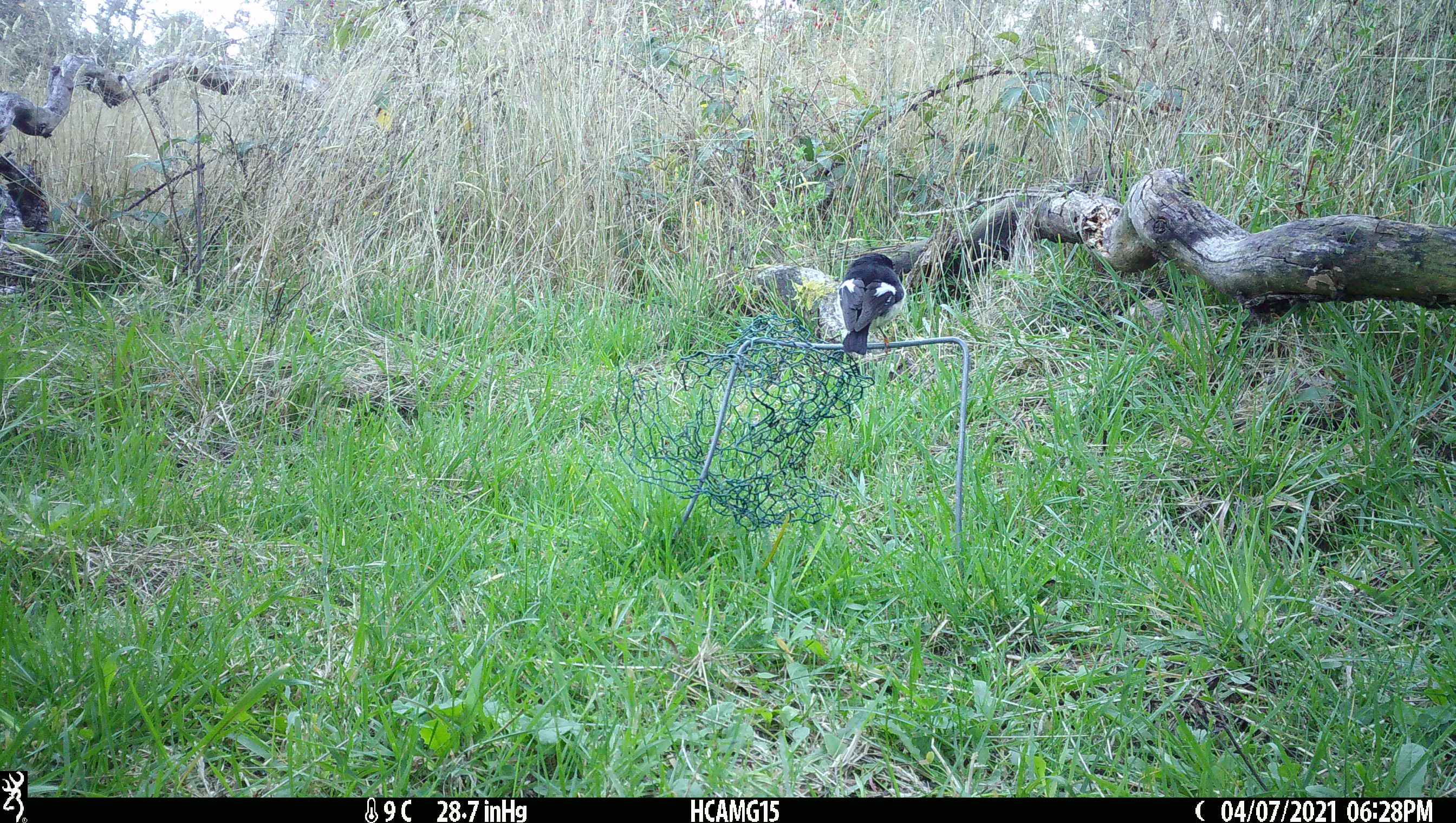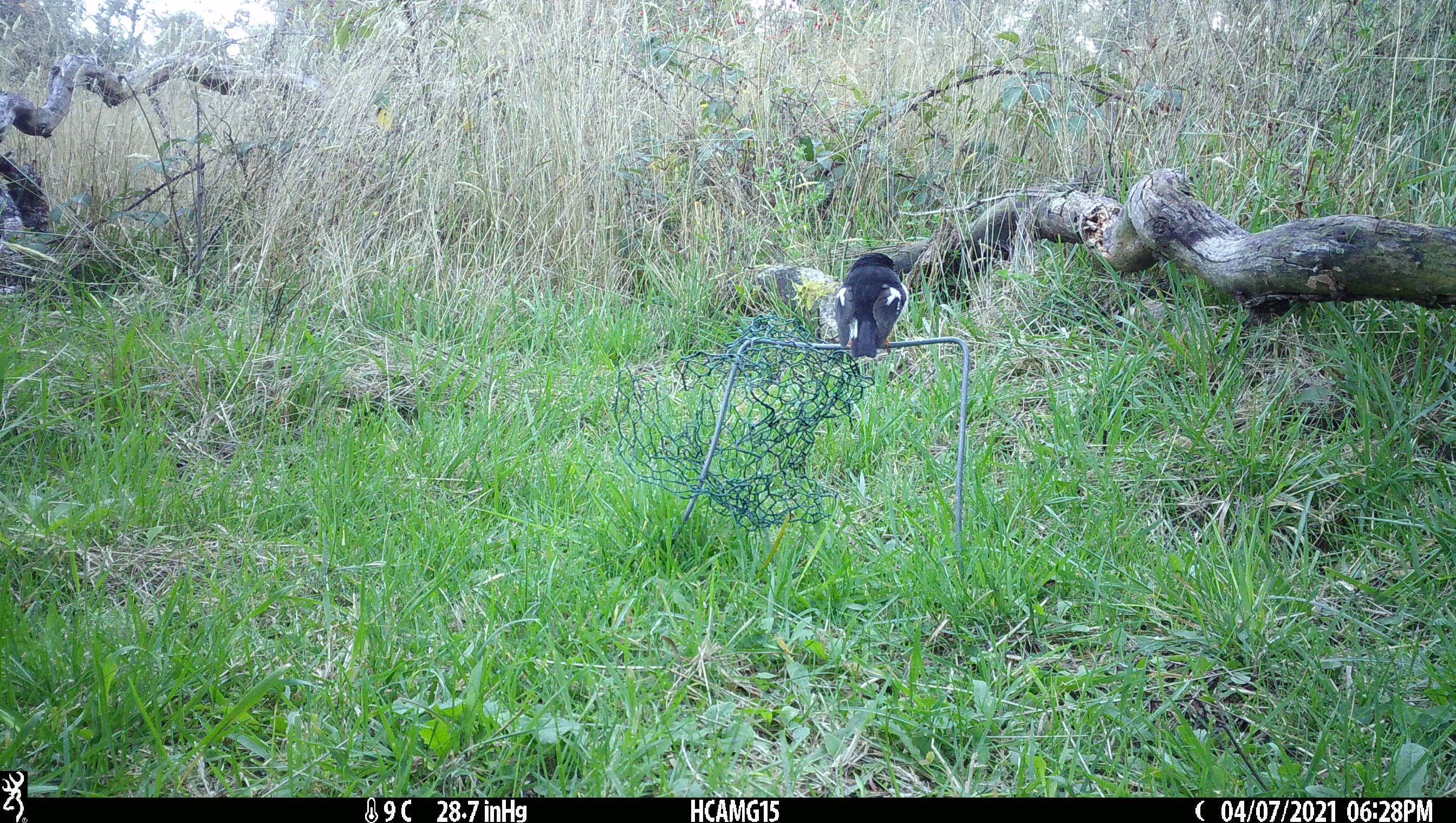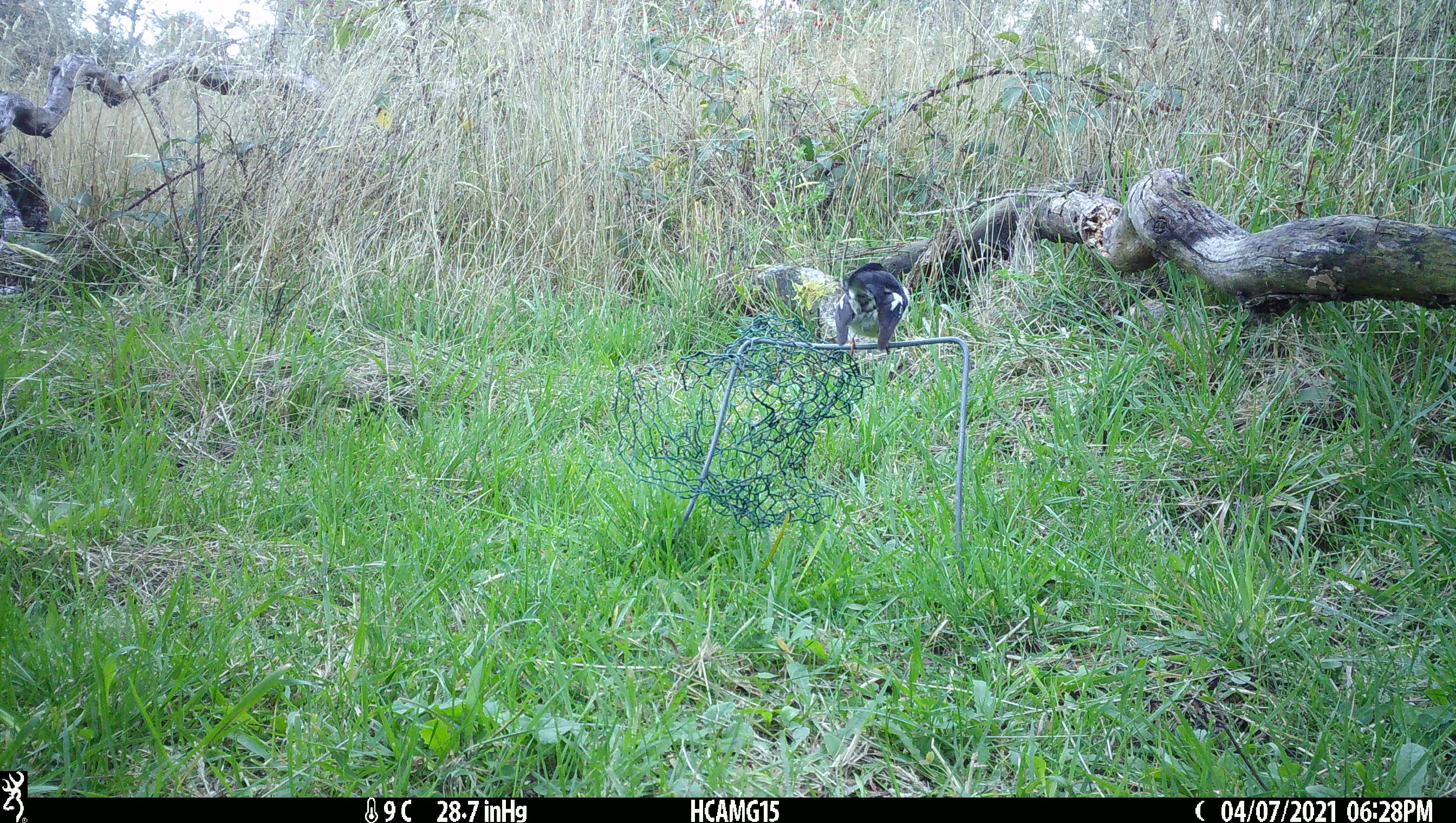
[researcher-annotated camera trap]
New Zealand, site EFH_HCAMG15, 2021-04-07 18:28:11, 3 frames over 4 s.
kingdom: Animalia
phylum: Chordata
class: Aves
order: Passeriformes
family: Petroicidae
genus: Petroica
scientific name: Petroica macrocephala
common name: tomtit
Tomtit (Petroica macrocephala).